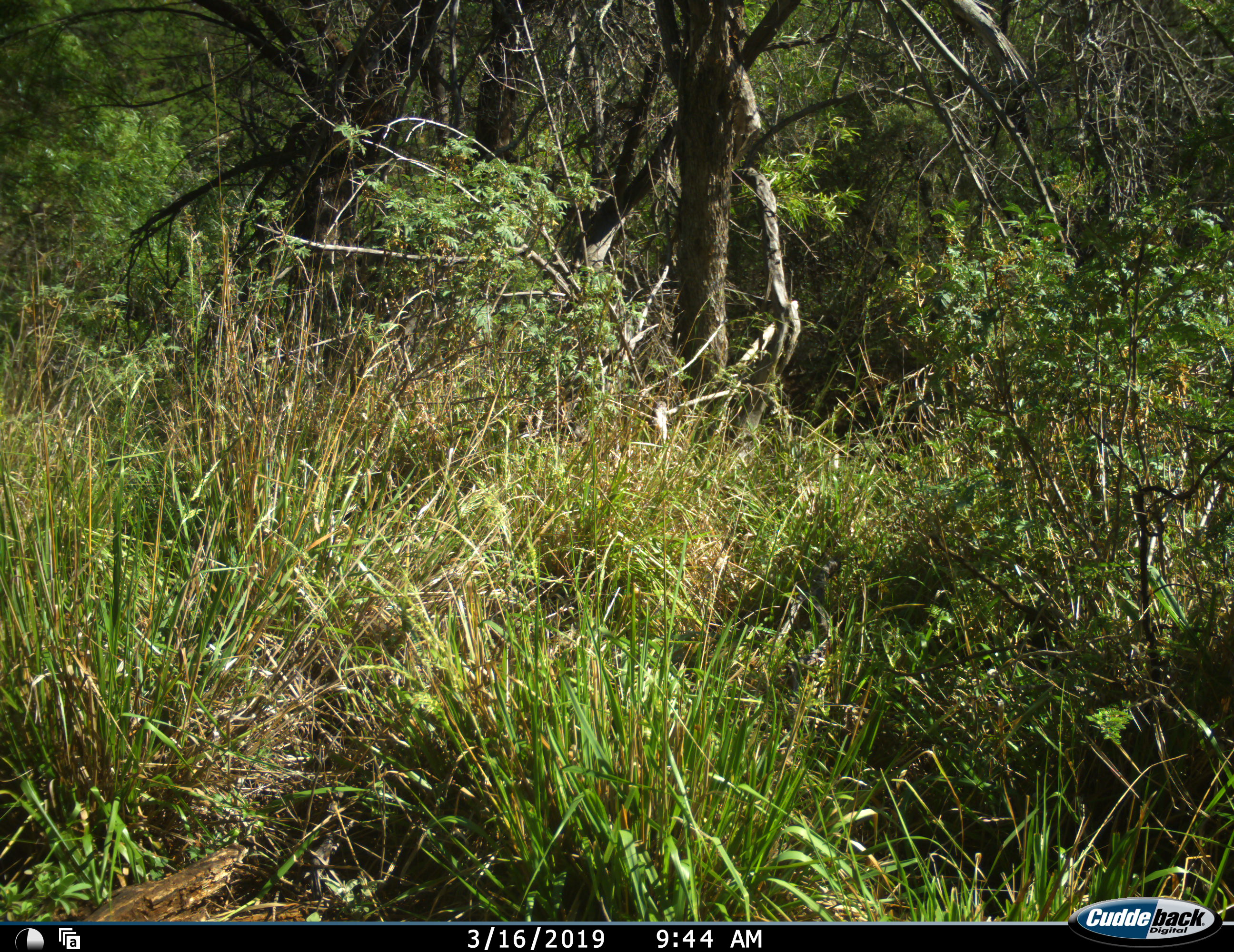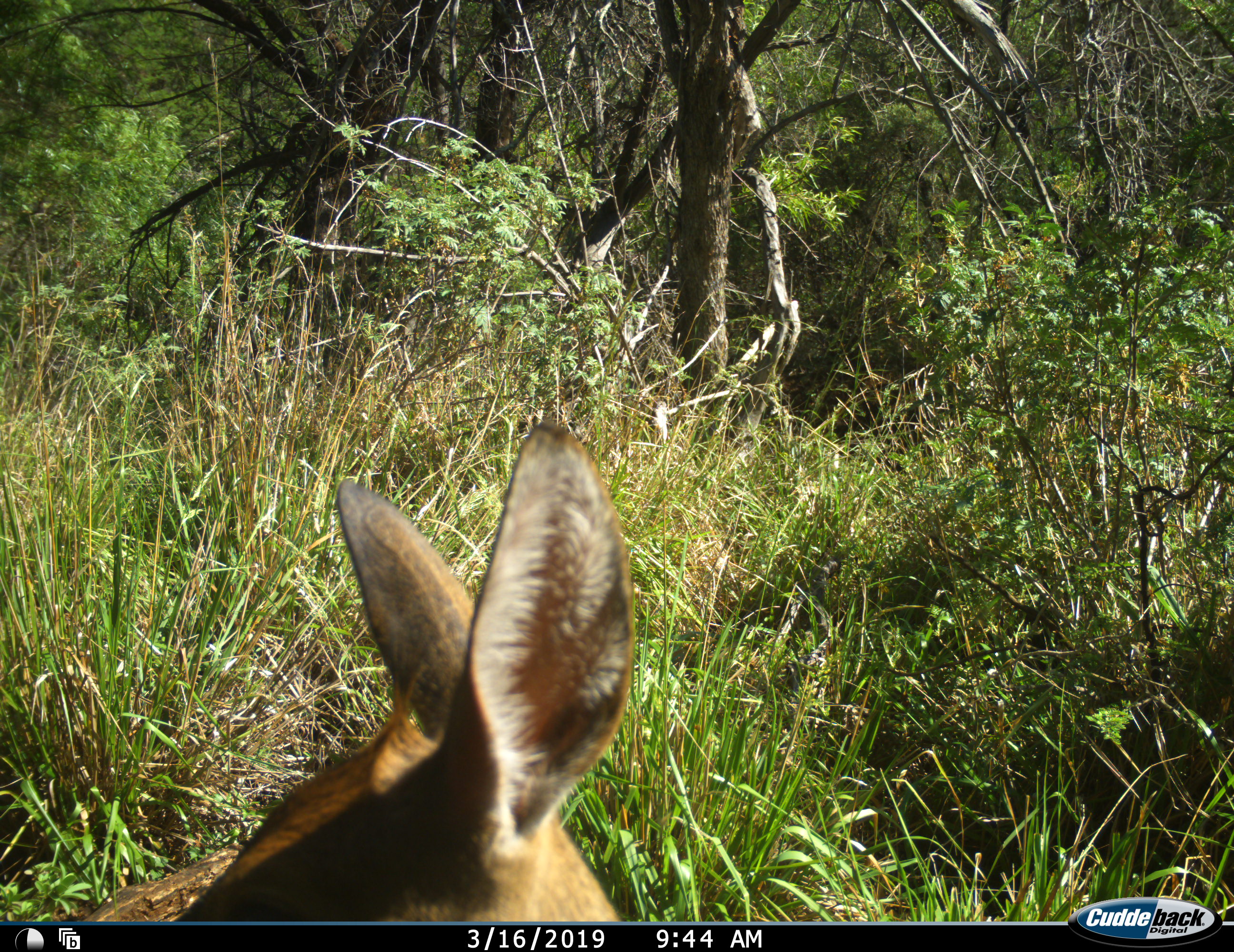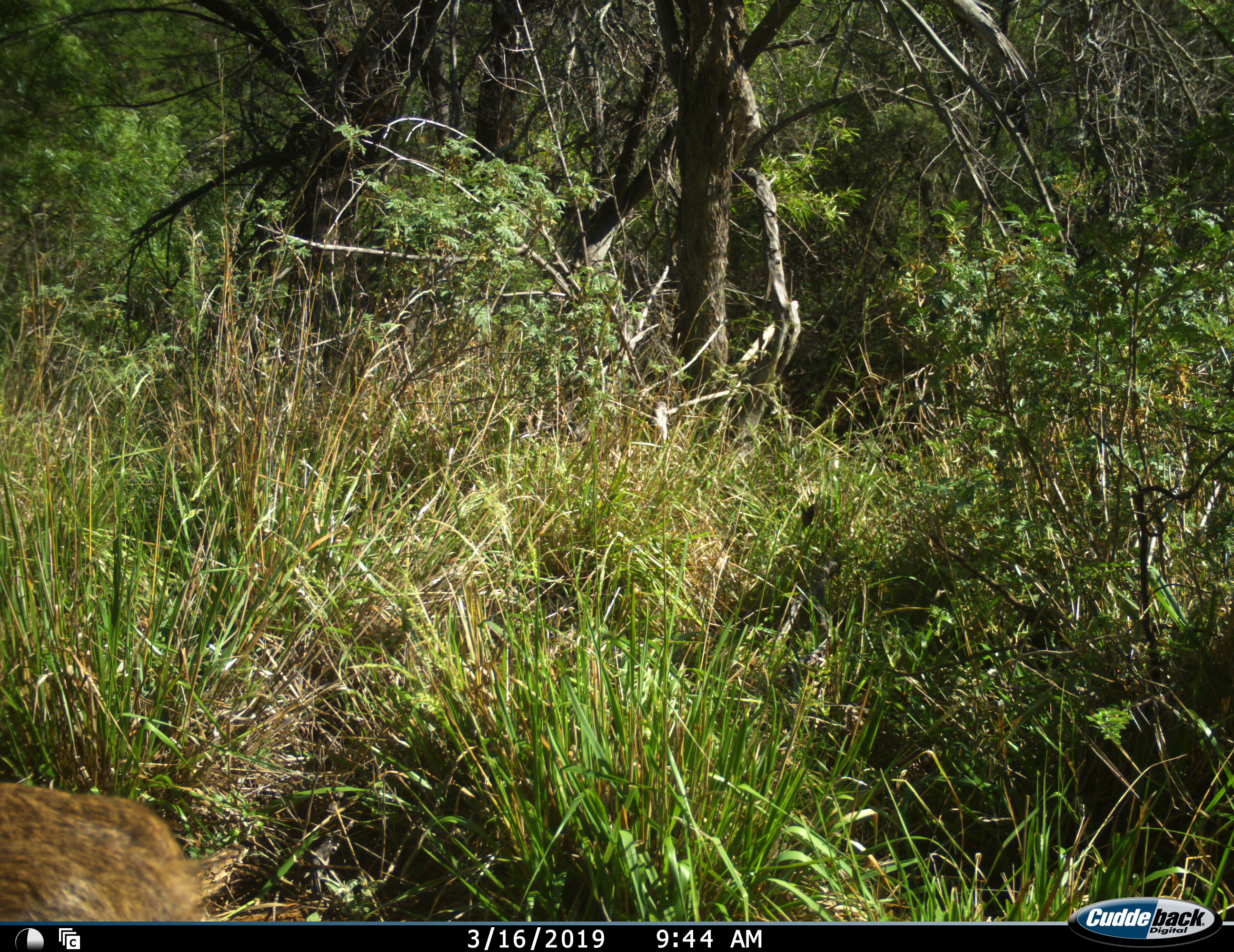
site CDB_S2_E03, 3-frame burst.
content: unidentified animal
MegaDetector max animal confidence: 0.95